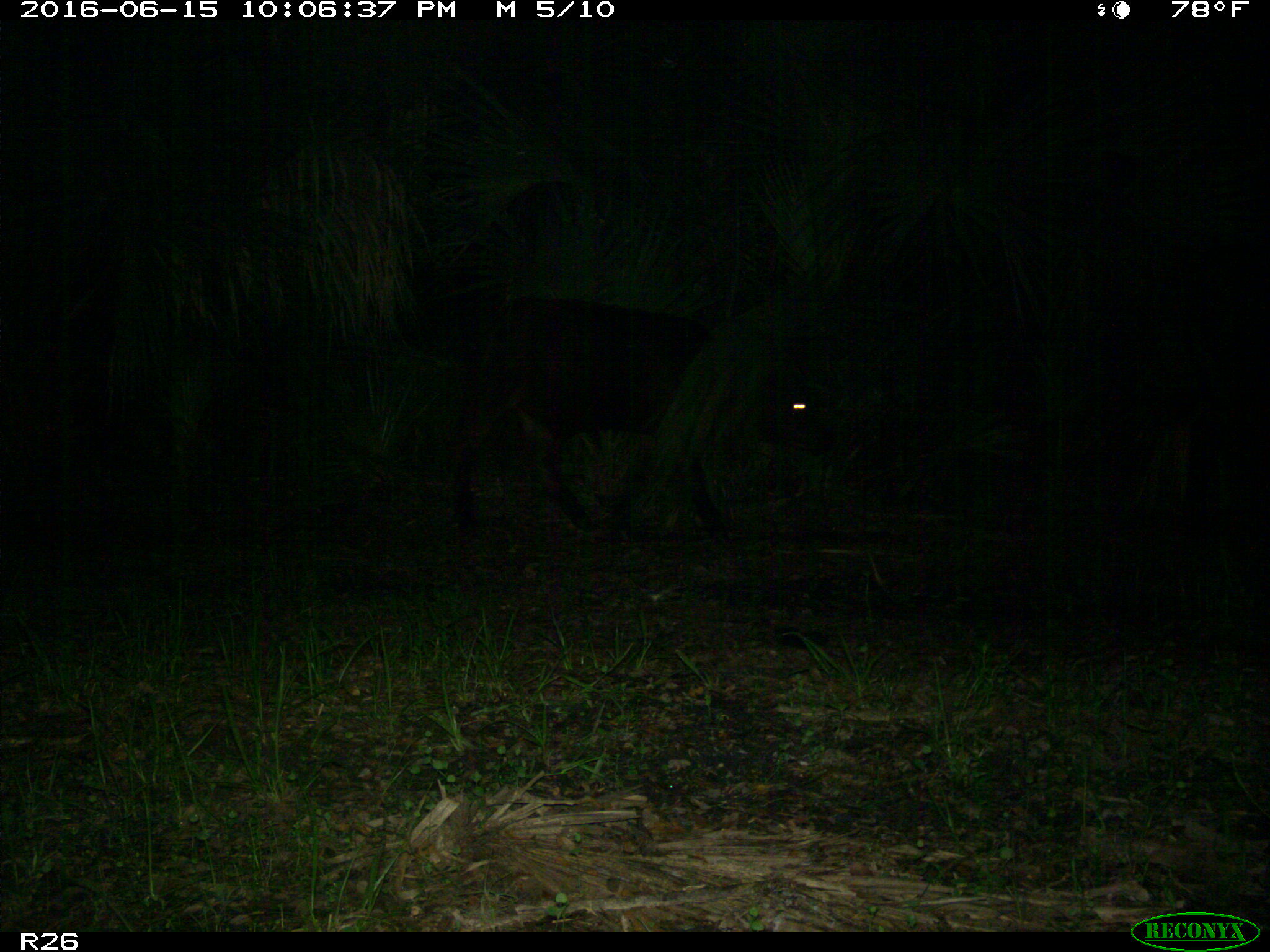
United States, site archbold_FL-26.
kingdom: Animalia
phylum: Chordata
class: Mammalia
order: Artiodactyla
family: Bovidae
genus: Bos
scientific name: Bos taurus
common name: domestic cow